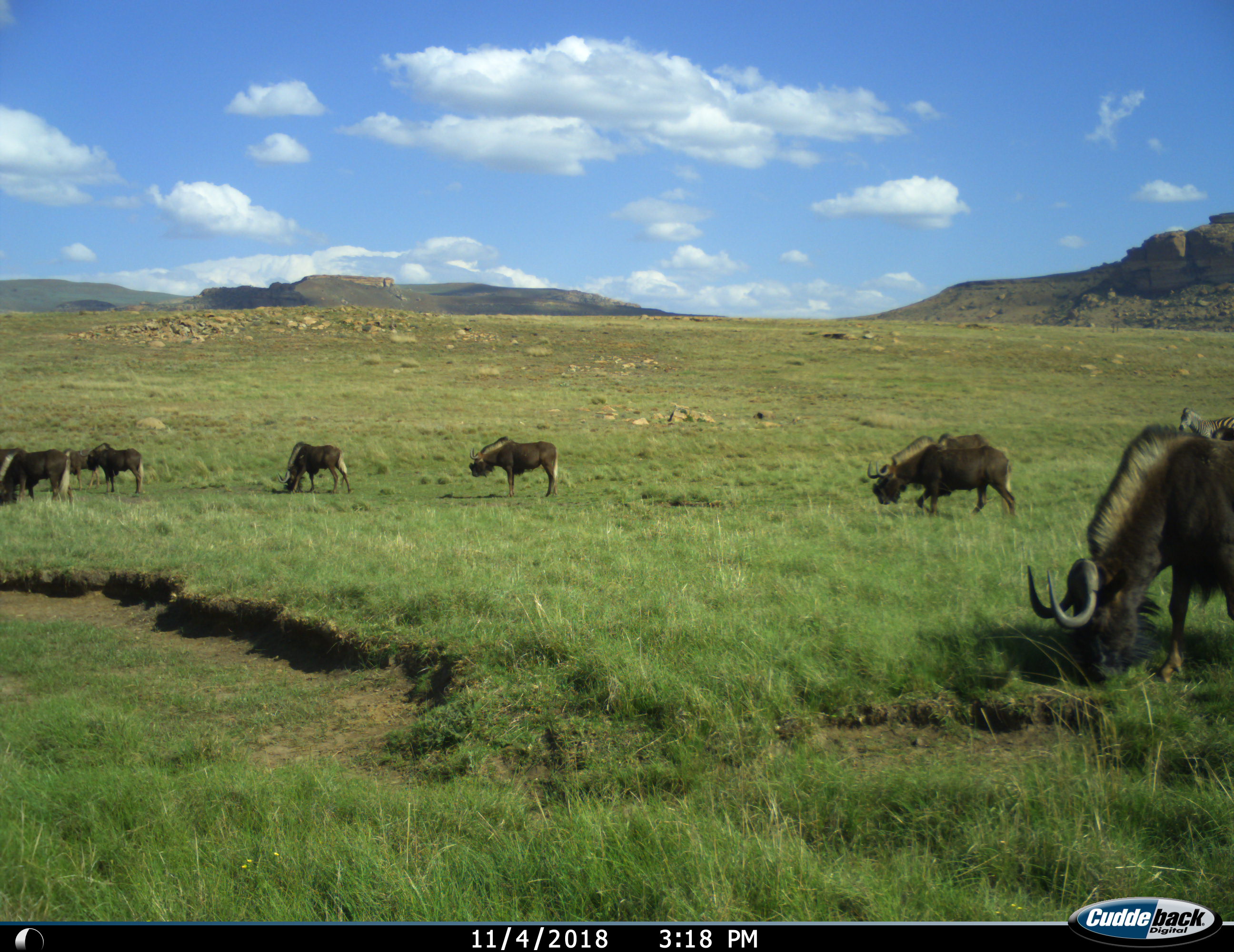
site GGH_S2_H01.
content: unidentified animal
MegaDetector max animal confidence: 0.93